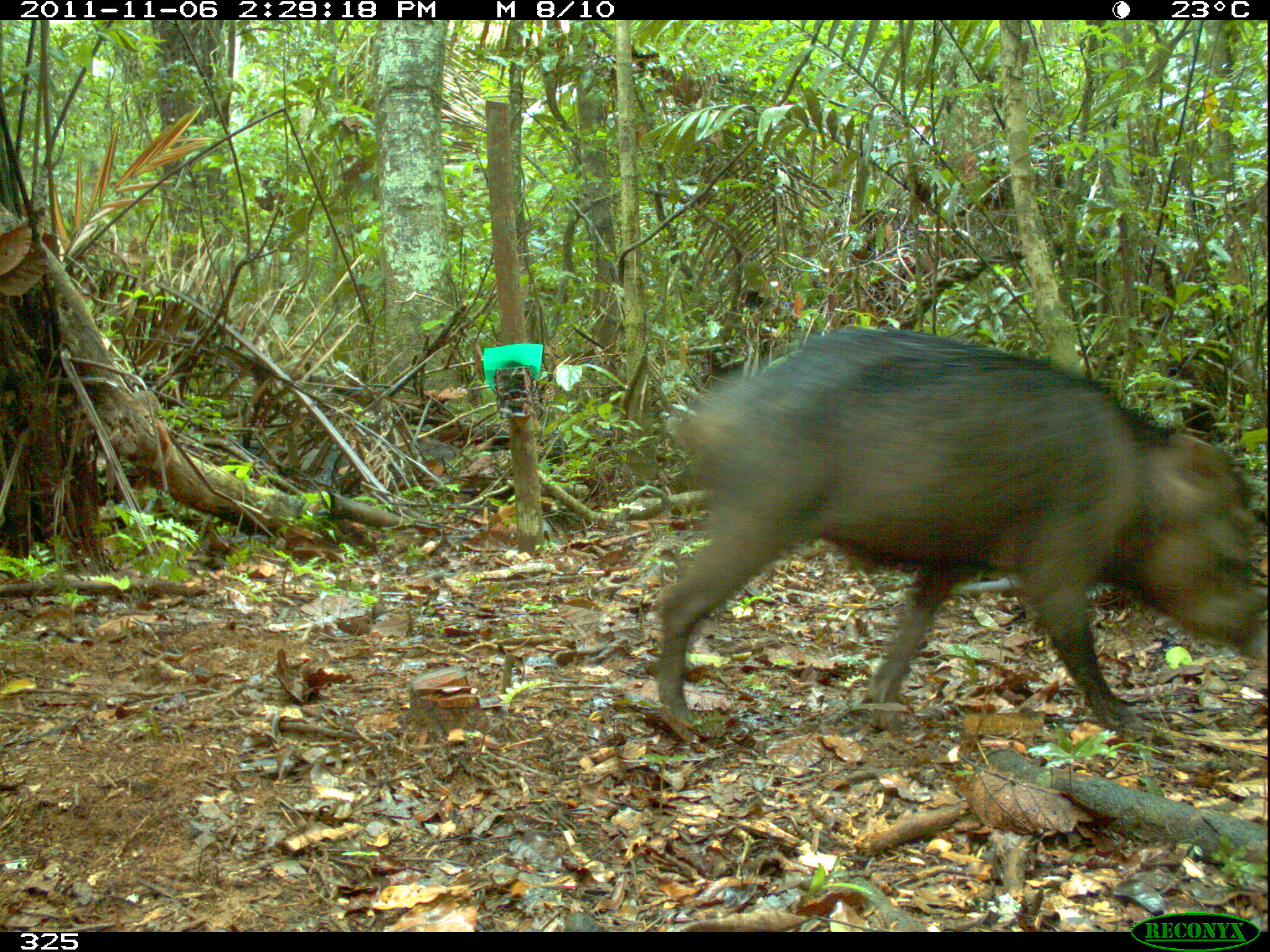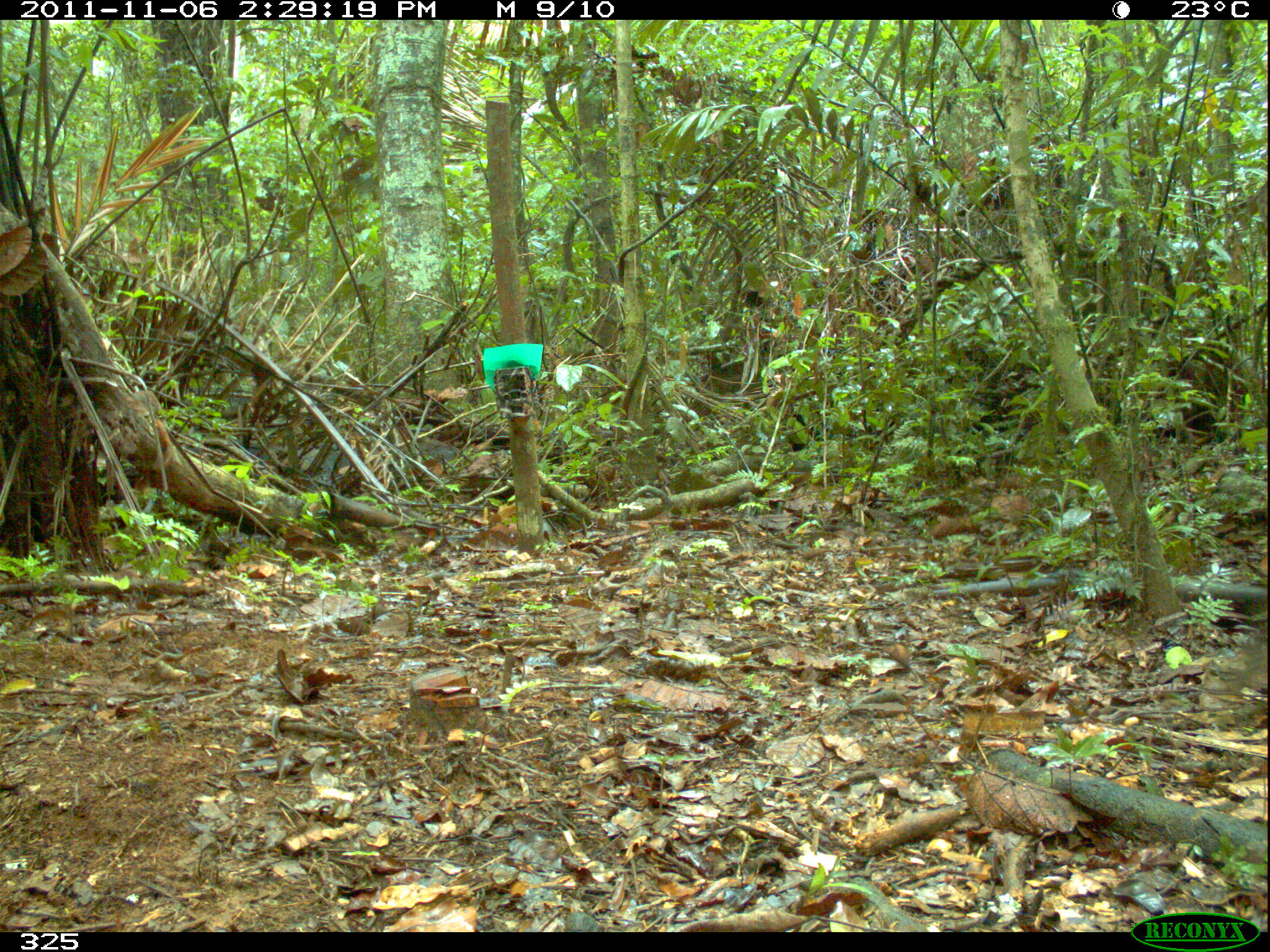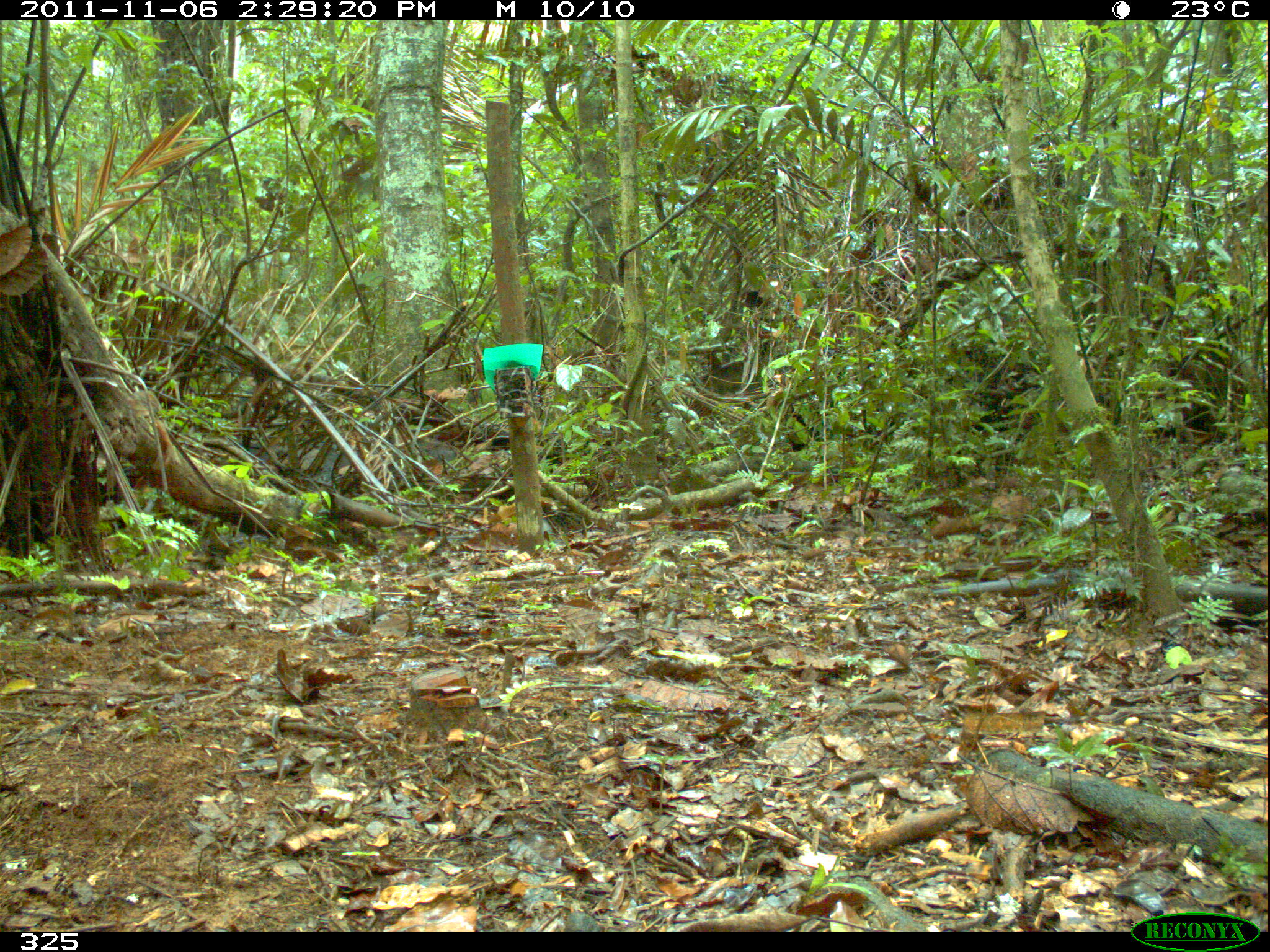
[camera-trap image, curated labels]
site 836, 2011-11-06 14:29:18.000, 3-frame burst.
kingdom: Animalia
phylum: Chordata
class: Mammalia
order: Artiodactyla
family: Tayassuidae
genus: Tayassu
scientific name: Tayassu pecari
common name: white-lipped peccary